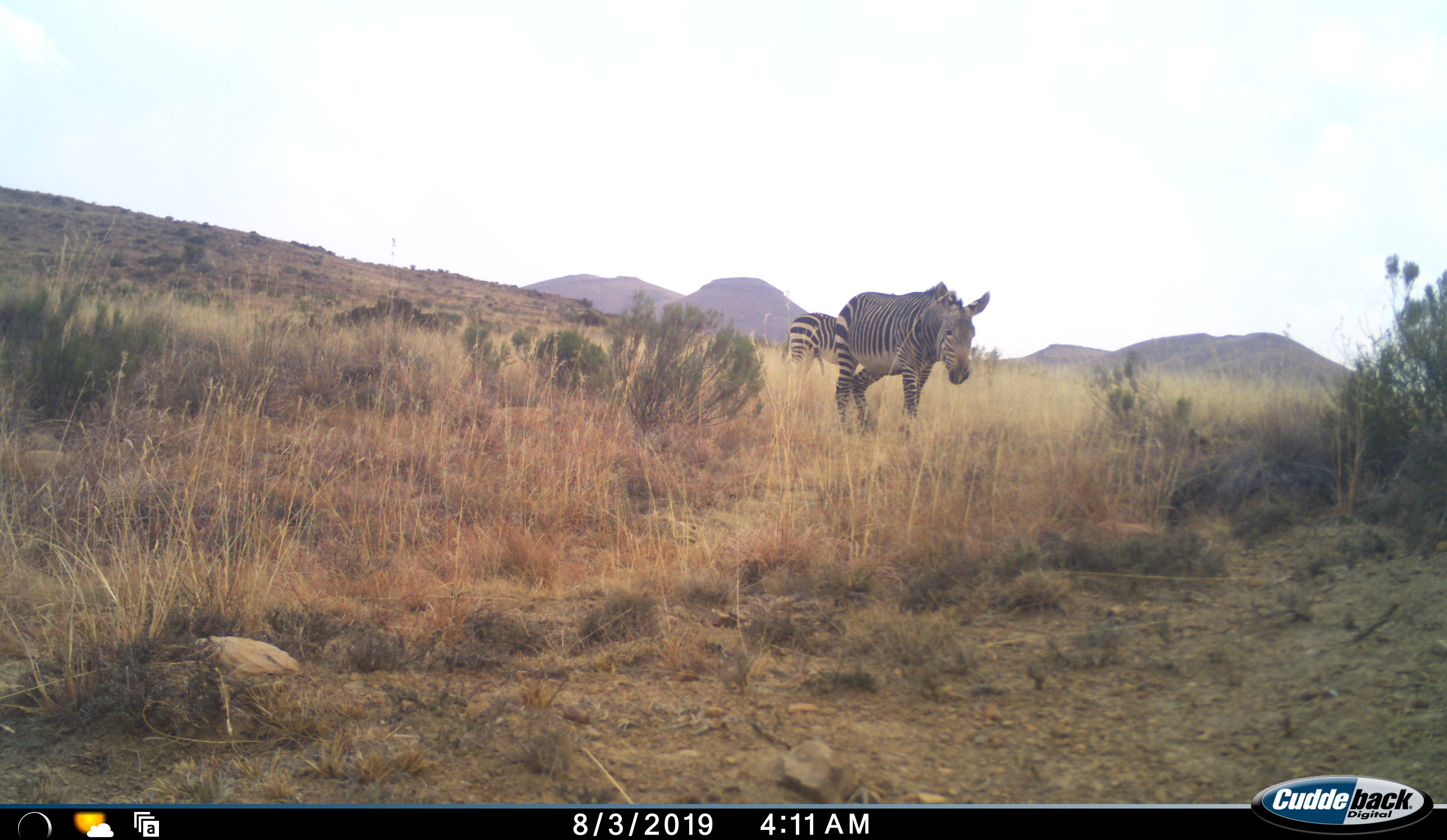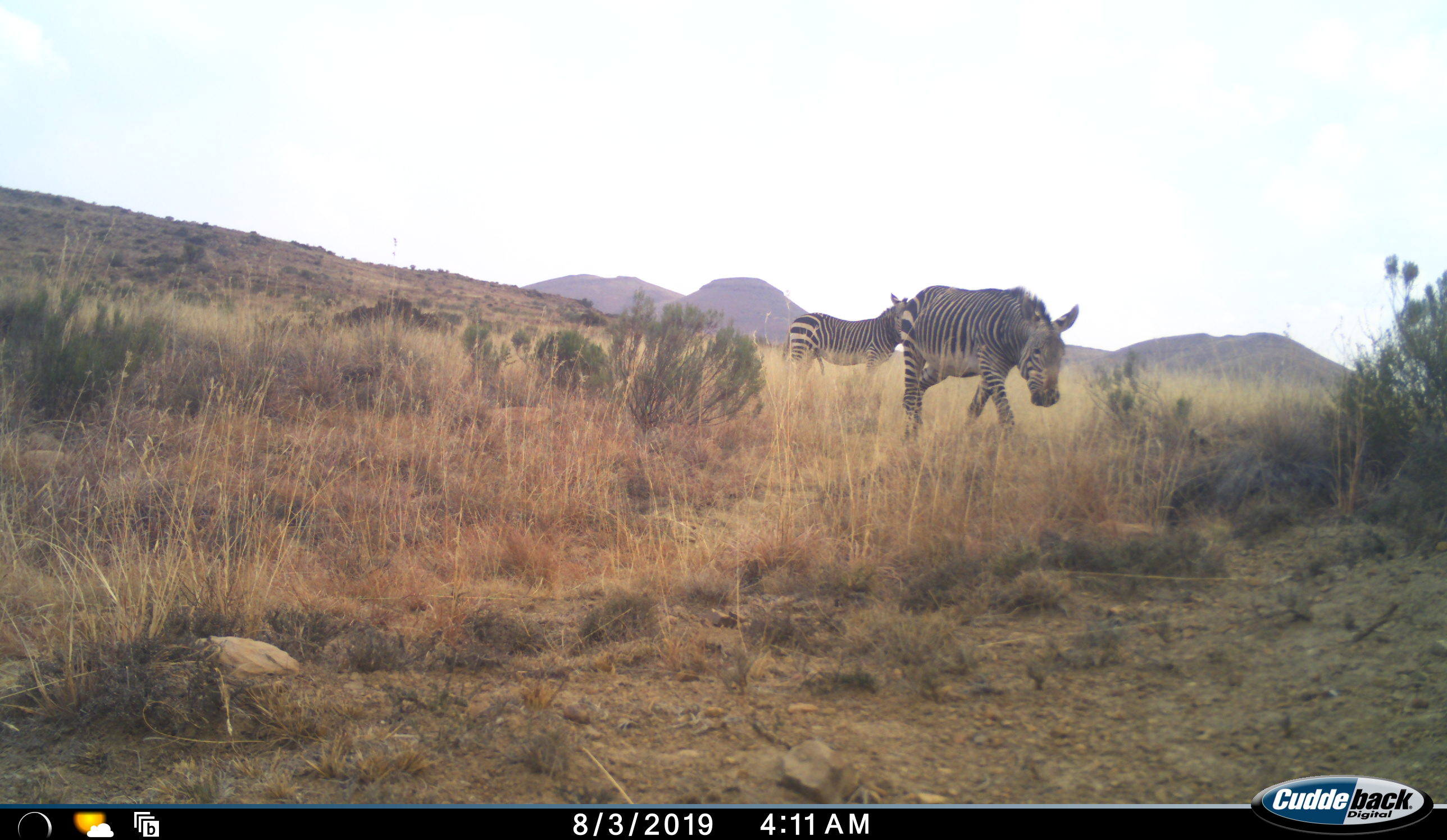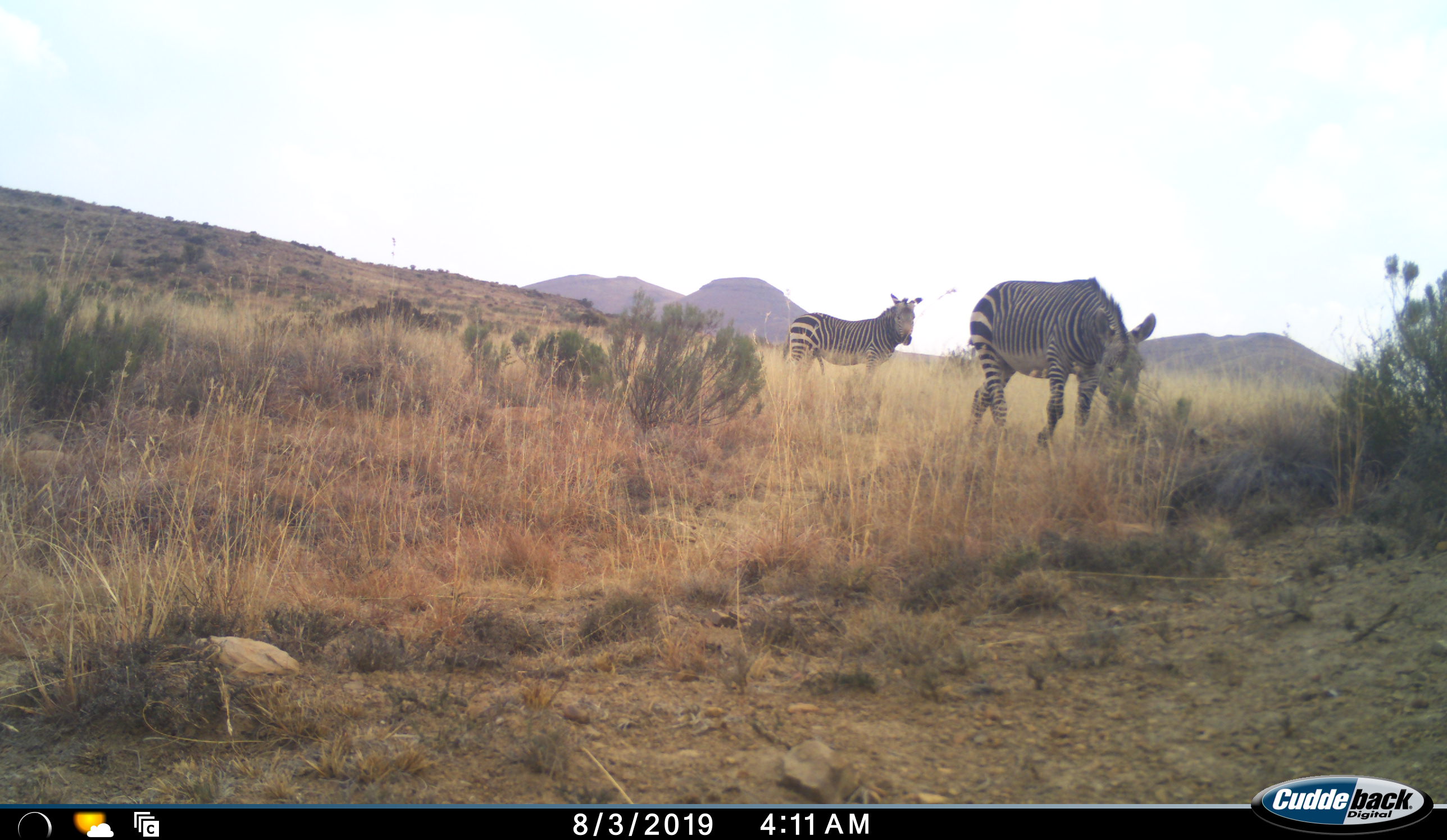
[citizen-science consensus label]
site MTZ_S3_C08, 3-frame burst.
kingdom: Animalia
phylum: Chordata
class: Mammalia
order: Perissodactyla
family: Equidae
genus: Equus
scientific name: Equus zebra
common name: mountain zebra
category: zebramountain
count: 2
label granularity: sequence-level